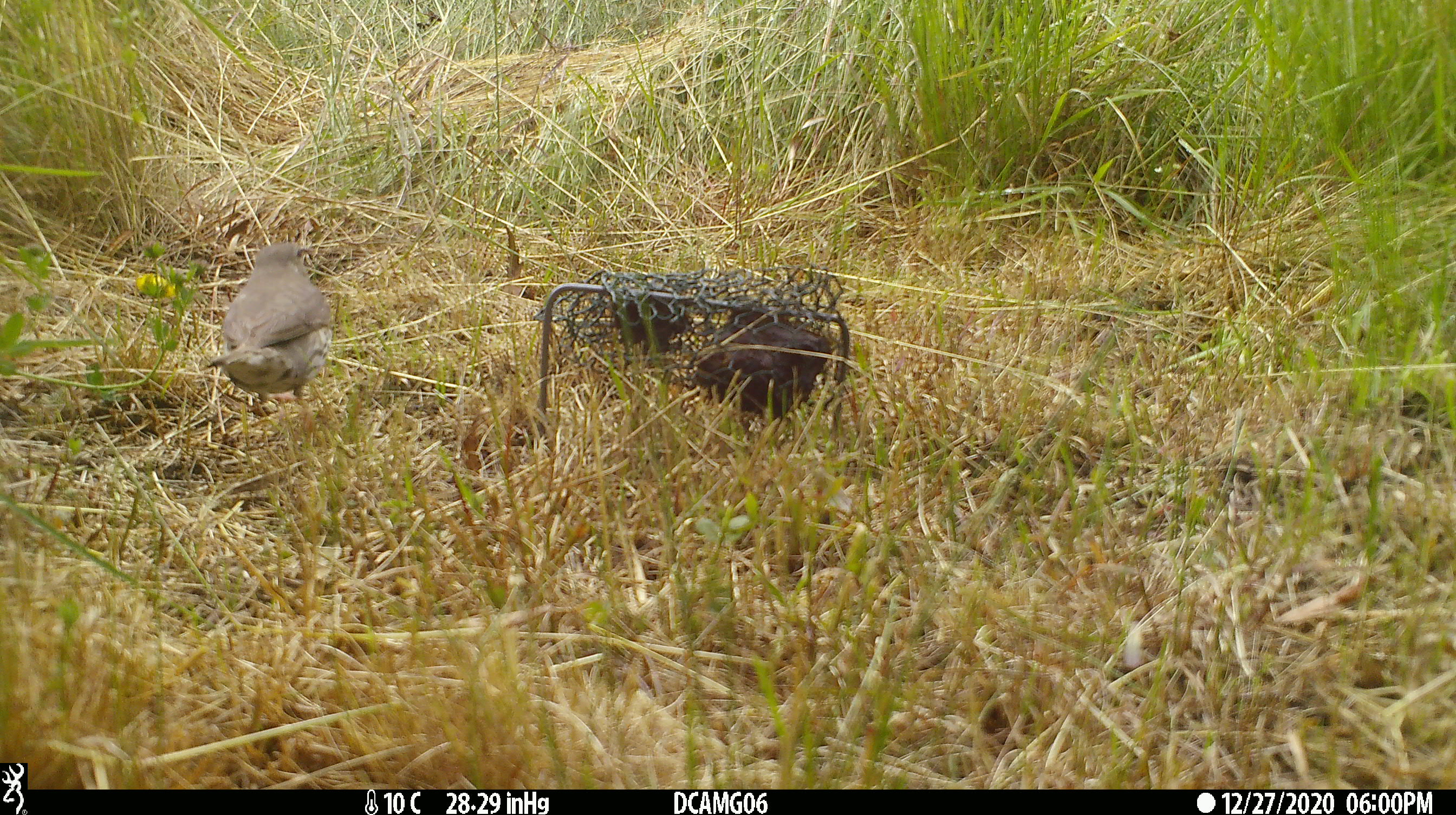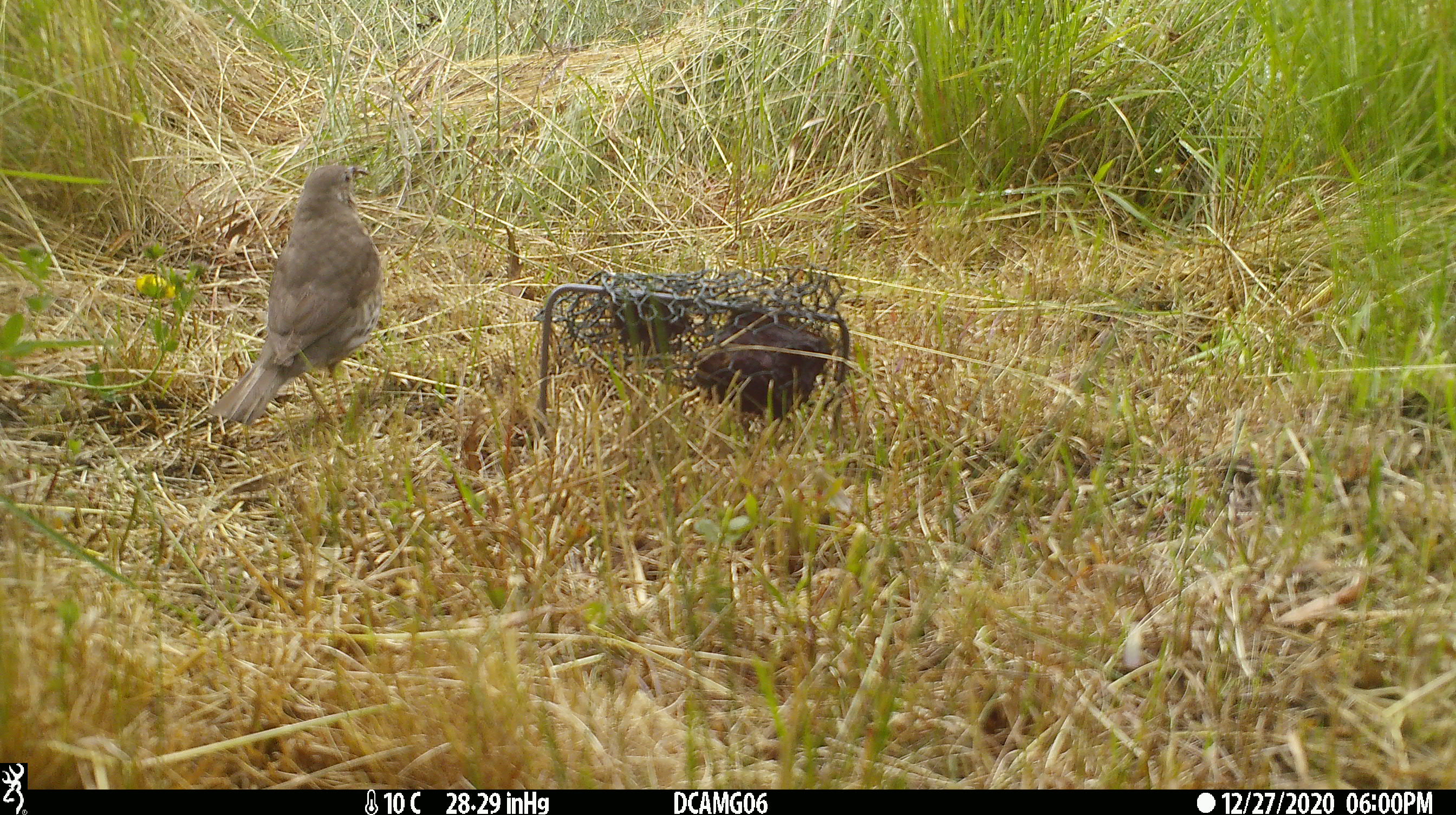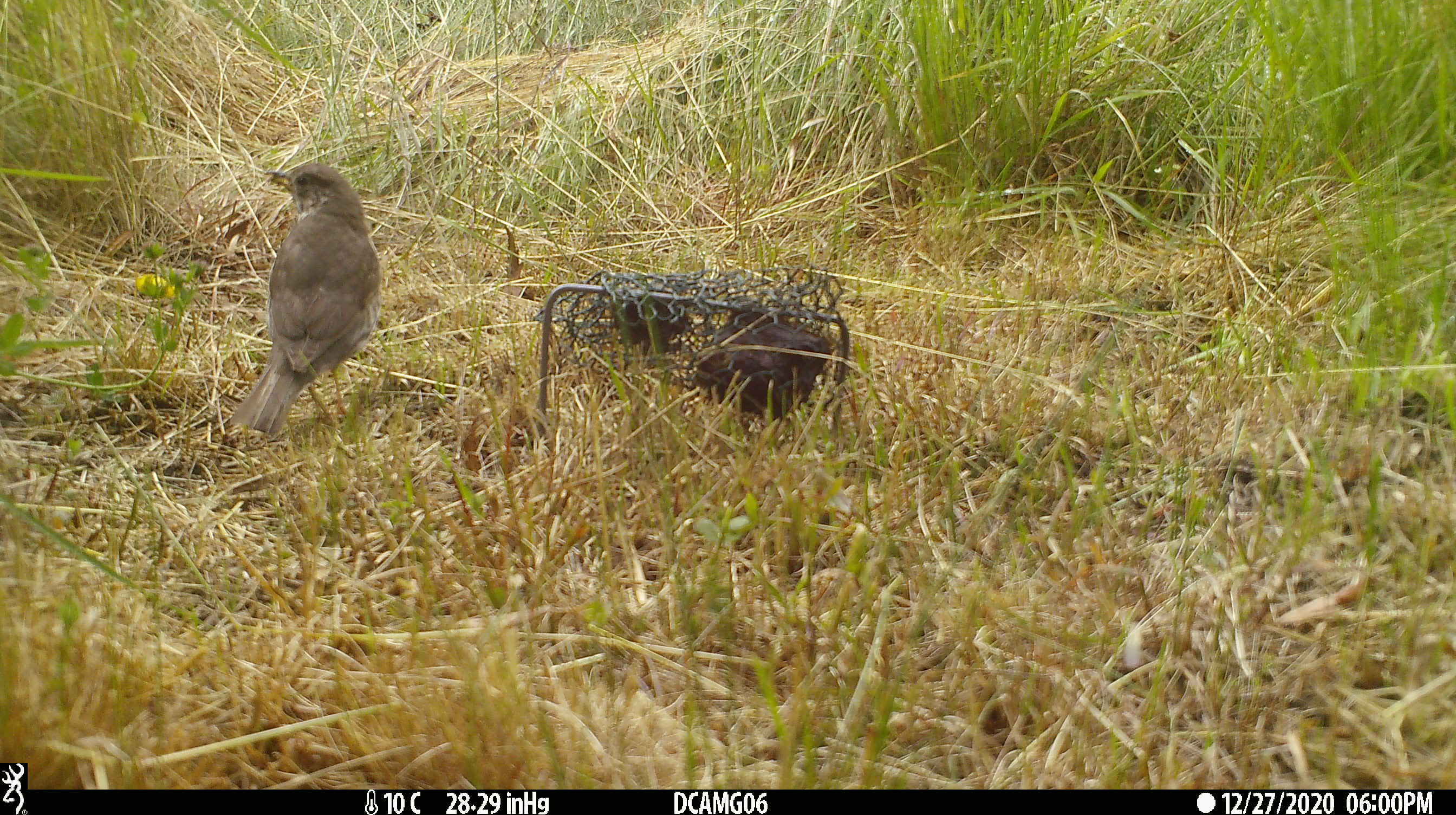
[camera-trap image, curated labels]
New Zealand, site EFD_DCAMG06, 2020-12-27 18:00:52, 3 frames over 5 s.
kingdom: Animalia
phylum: Chordata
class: Aves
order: Passeriformes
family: Turdidae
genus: Turdus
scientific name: Turdus philomelos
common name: song thrush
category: thrush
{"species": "thrush (song thrush) (Turdus philomelos)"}